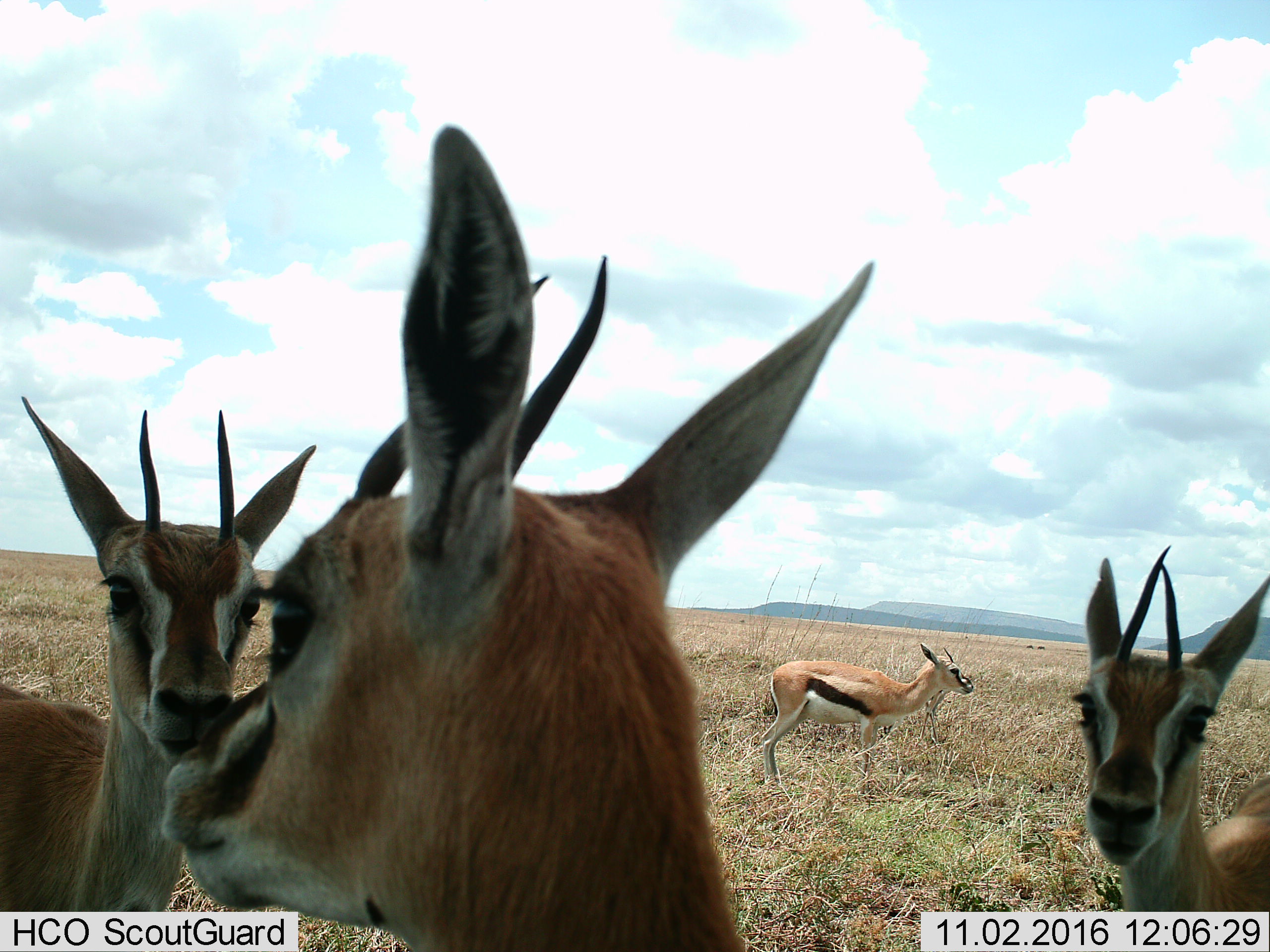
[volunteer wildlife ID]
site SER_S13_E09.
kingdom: Animalia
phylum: Chordata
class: Mammalia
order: Artiodactyla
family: Bovidae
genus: Eudorcas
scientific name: Eudorcas thomsonii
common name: thomson's gazelle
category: gazellethomsons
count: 4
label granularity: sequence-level